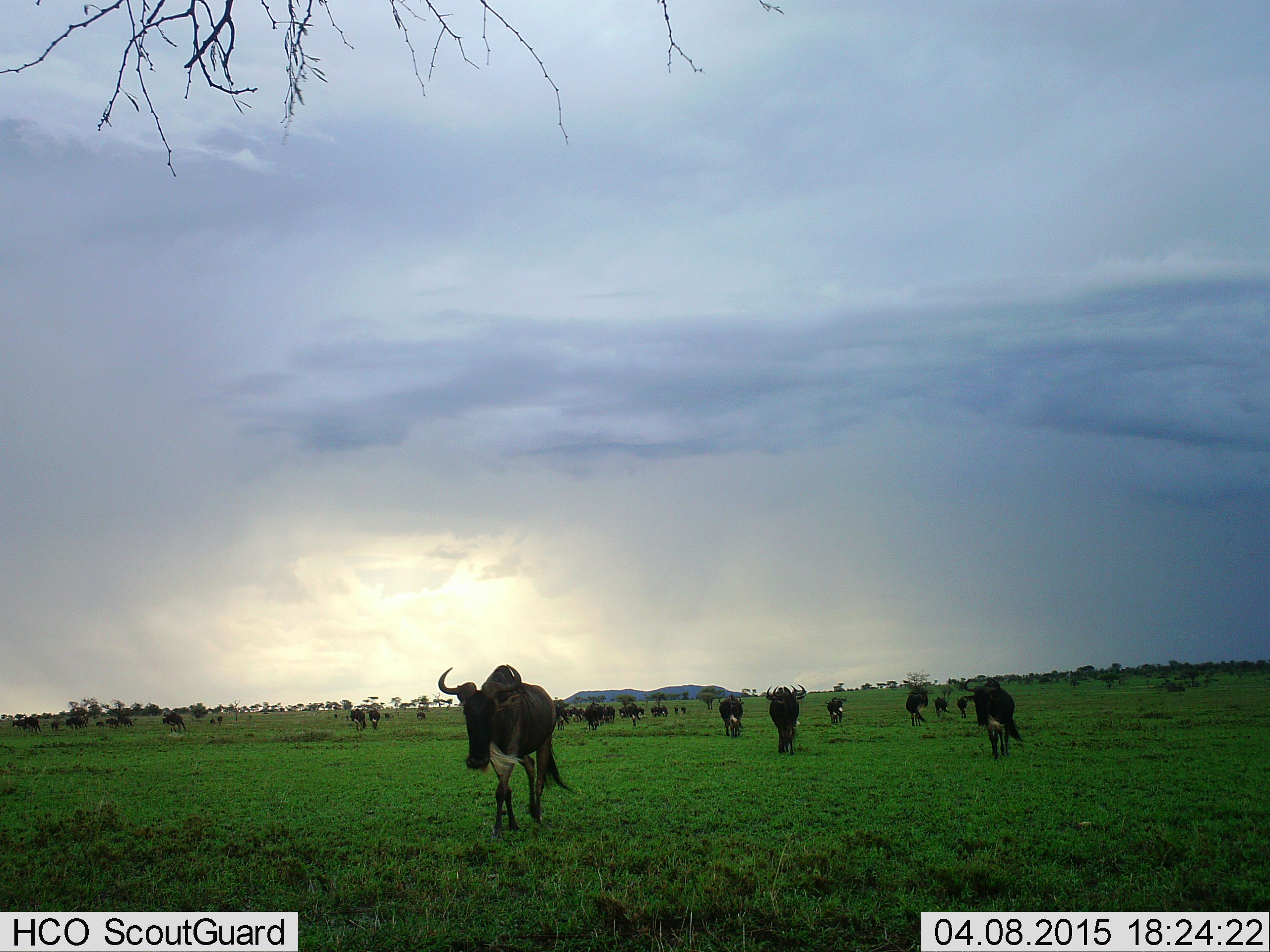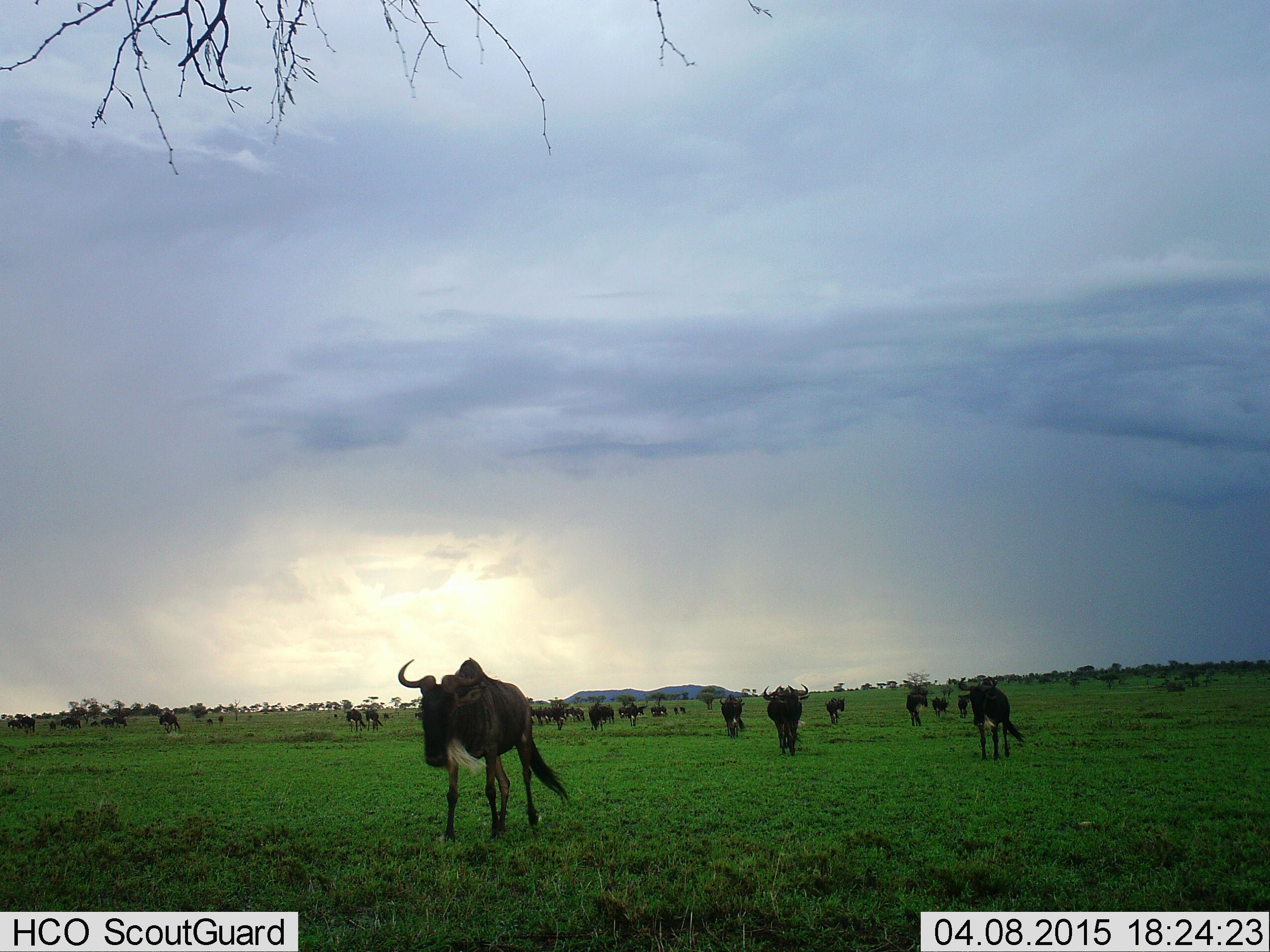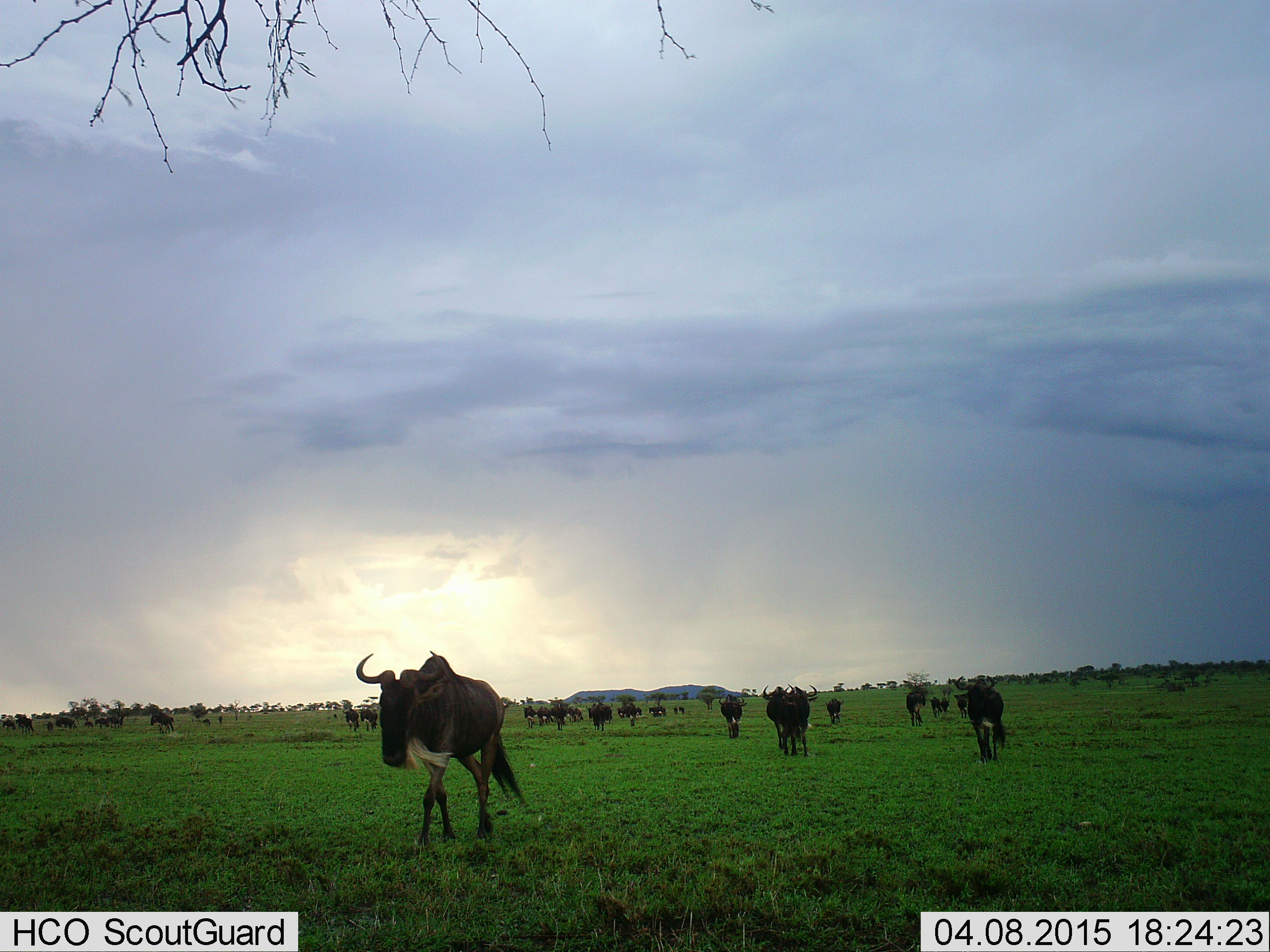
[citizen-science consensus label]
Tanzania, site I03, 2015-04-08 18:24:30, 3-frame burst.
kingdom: Animalia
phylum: Chordata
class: Mammalia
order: Artiodactyla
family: Bovidae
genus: Connochaetes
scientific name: Connochaetes taurinus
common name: blue wildebeest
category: wildebeest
Wildebeest (blue wildebeest) (Connochaetes taurinus), count 11-50. Behavior (volunteer vote fractions): standing 50%, resting 10%, moving 80%, interacting 0%. Young present (vote fraction): 0%. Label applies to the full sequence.